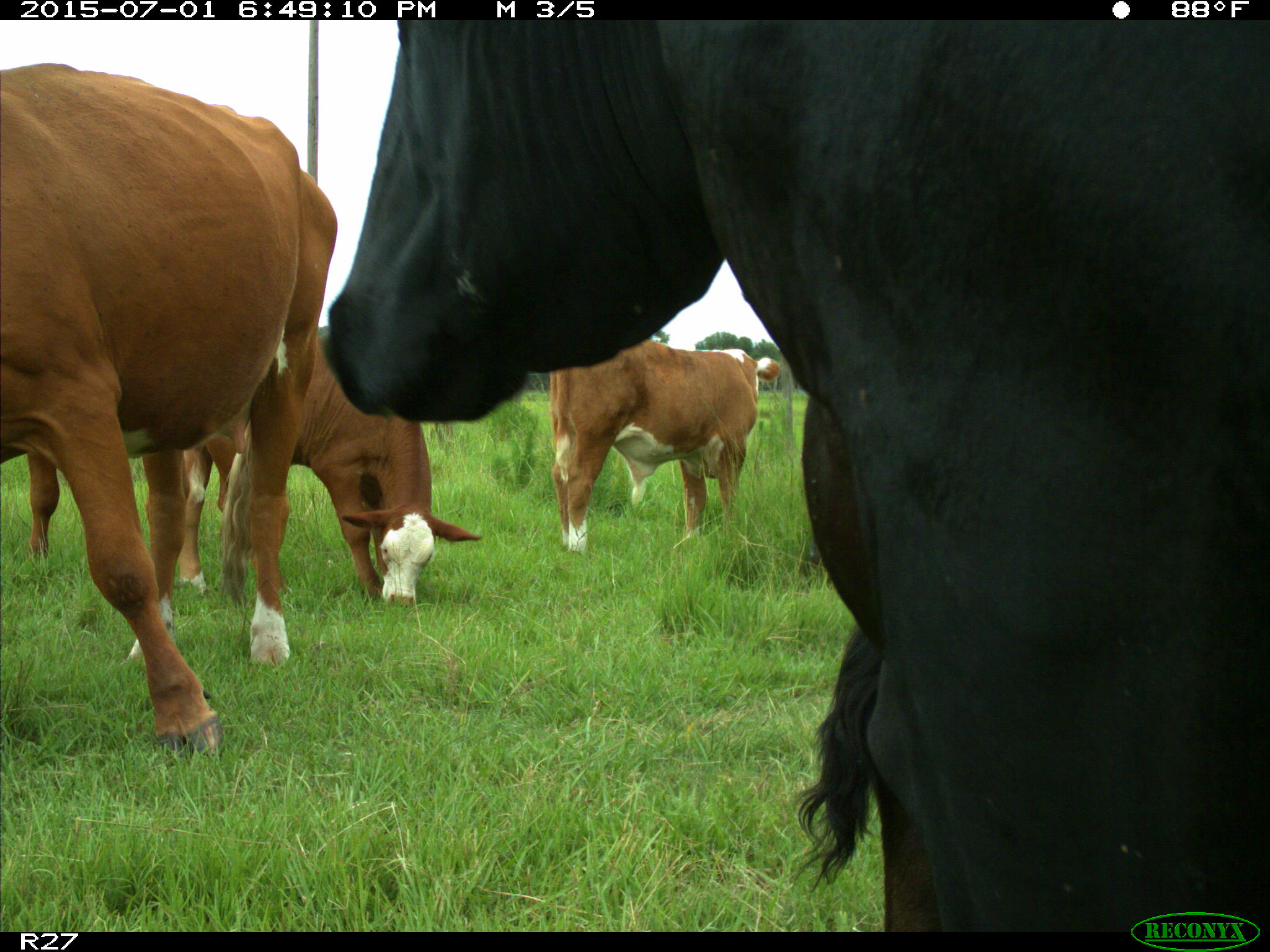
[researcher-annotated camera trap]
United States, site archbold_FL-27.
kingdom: Animalia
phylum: Chordata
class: Mammalia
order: Artiodactyla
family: Bovidae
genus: Bos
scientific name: Bos taurus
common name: domestic cow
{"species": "Bos taurus (domestic cow)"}